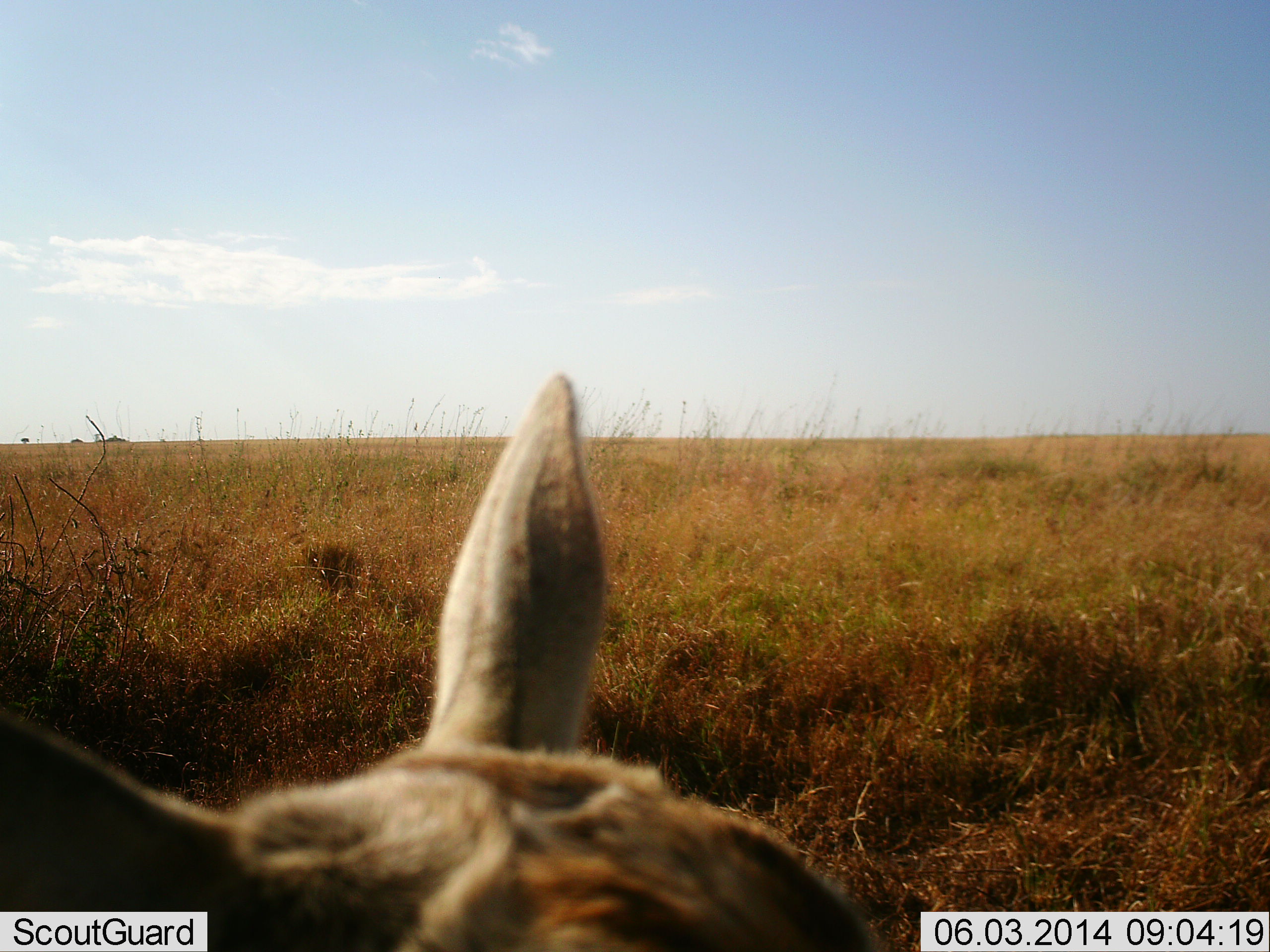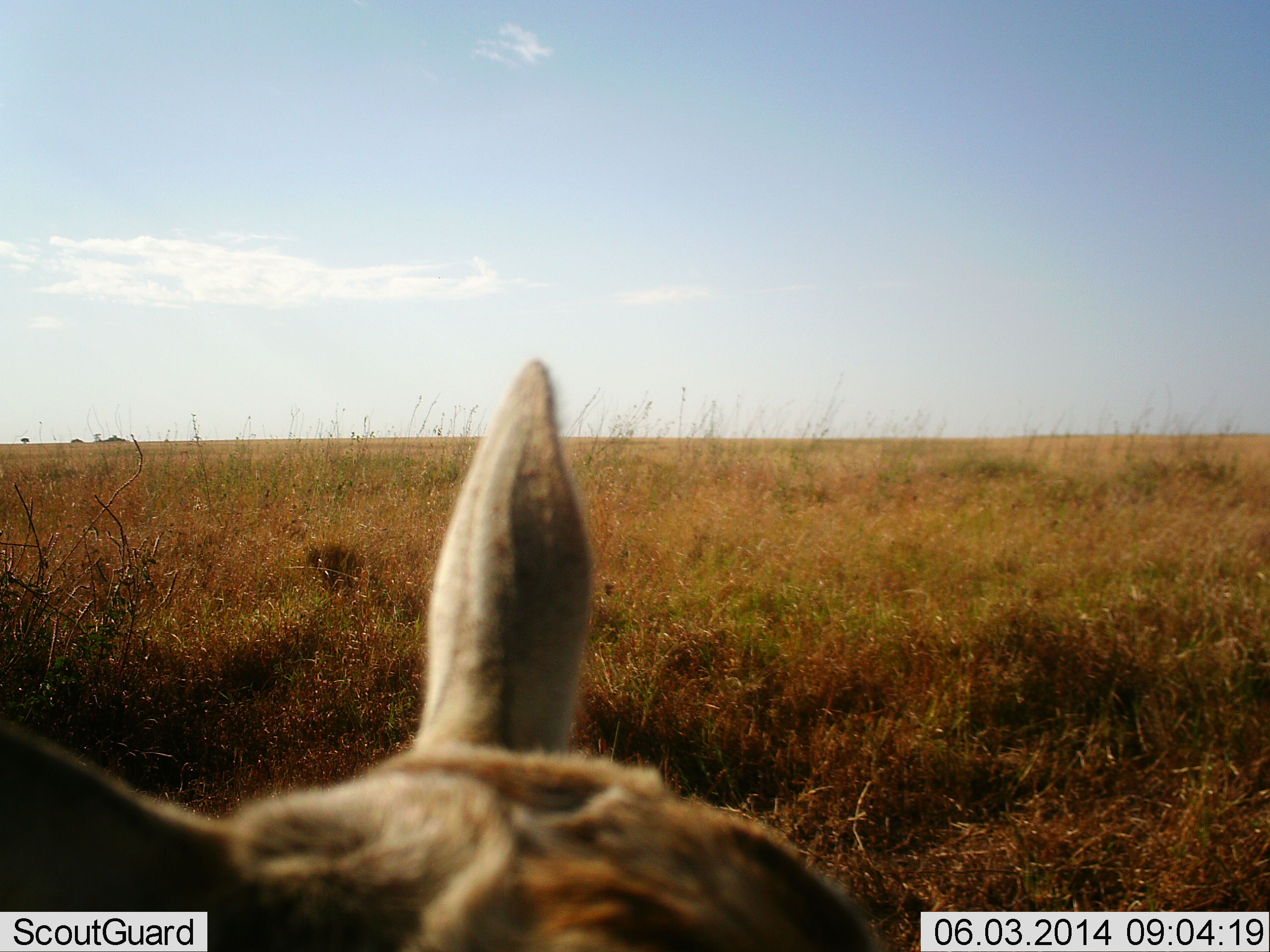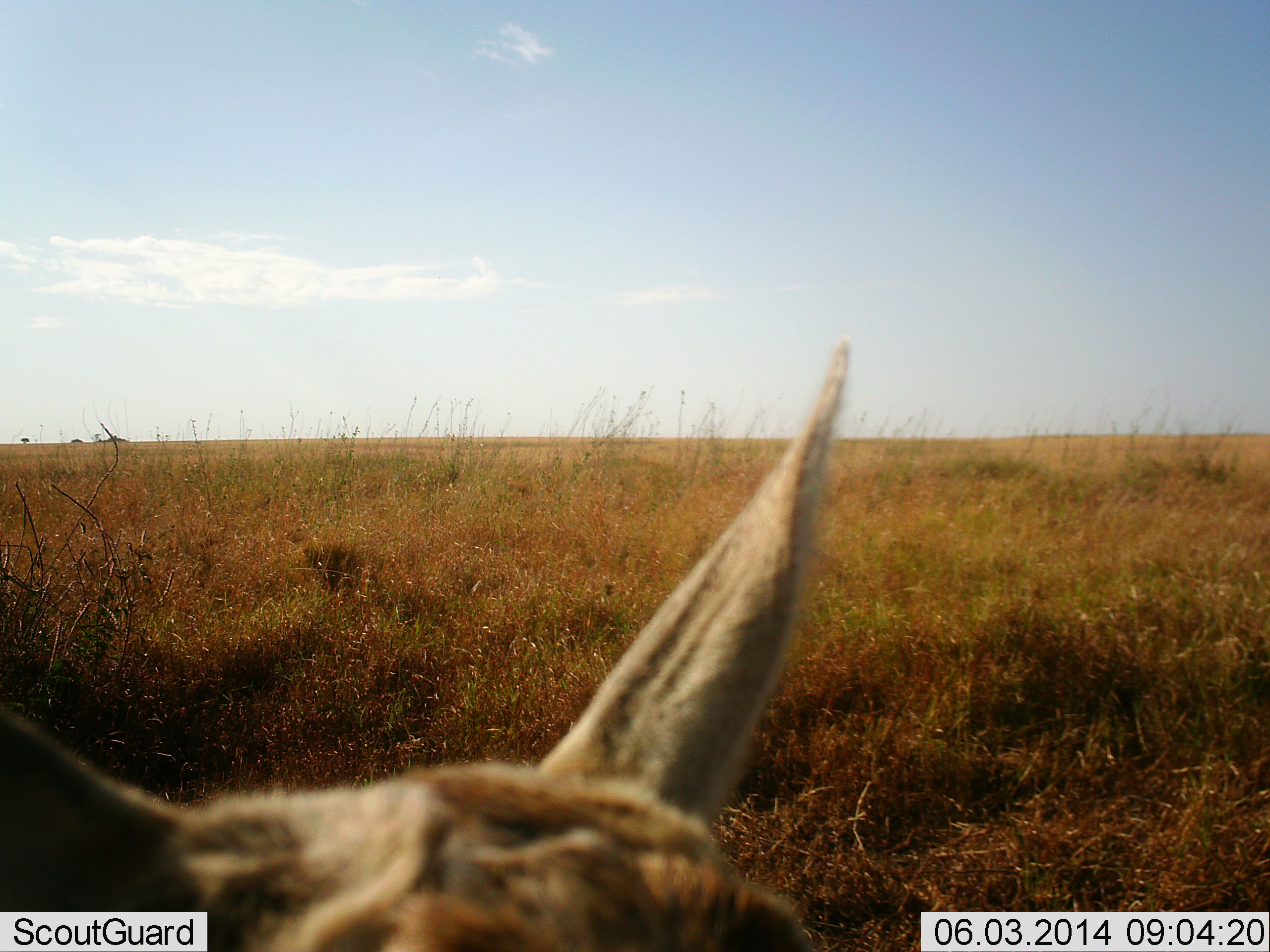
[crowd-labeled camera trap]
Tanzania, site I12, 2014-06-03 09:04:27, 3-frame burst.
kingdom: Animalia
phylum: Chordata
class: Mammalia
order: Artiodactyla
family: Bovidae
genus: Eudorcas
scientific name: Eudorcas thomsonii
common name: thomson's gazelle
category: gazellethomsons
Gazellethomsons (thomson's gazelle) (Eudorcas thomsonii), count 1. Behavior (volunteer vote fractions): standing 75%, resting 17%, moving 8%, interacting 0%. Young present (vote fraction): 8%. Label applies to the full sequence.